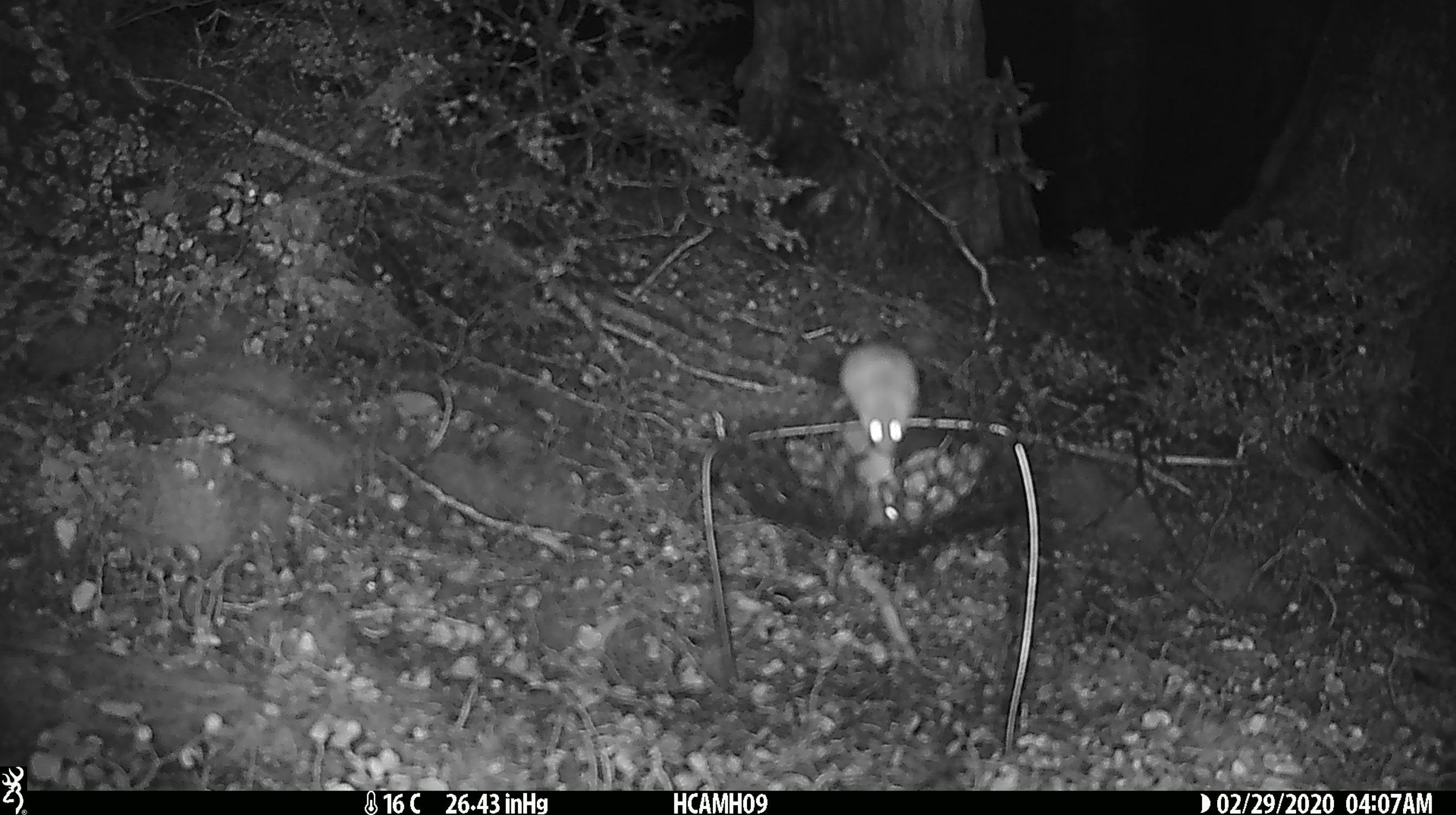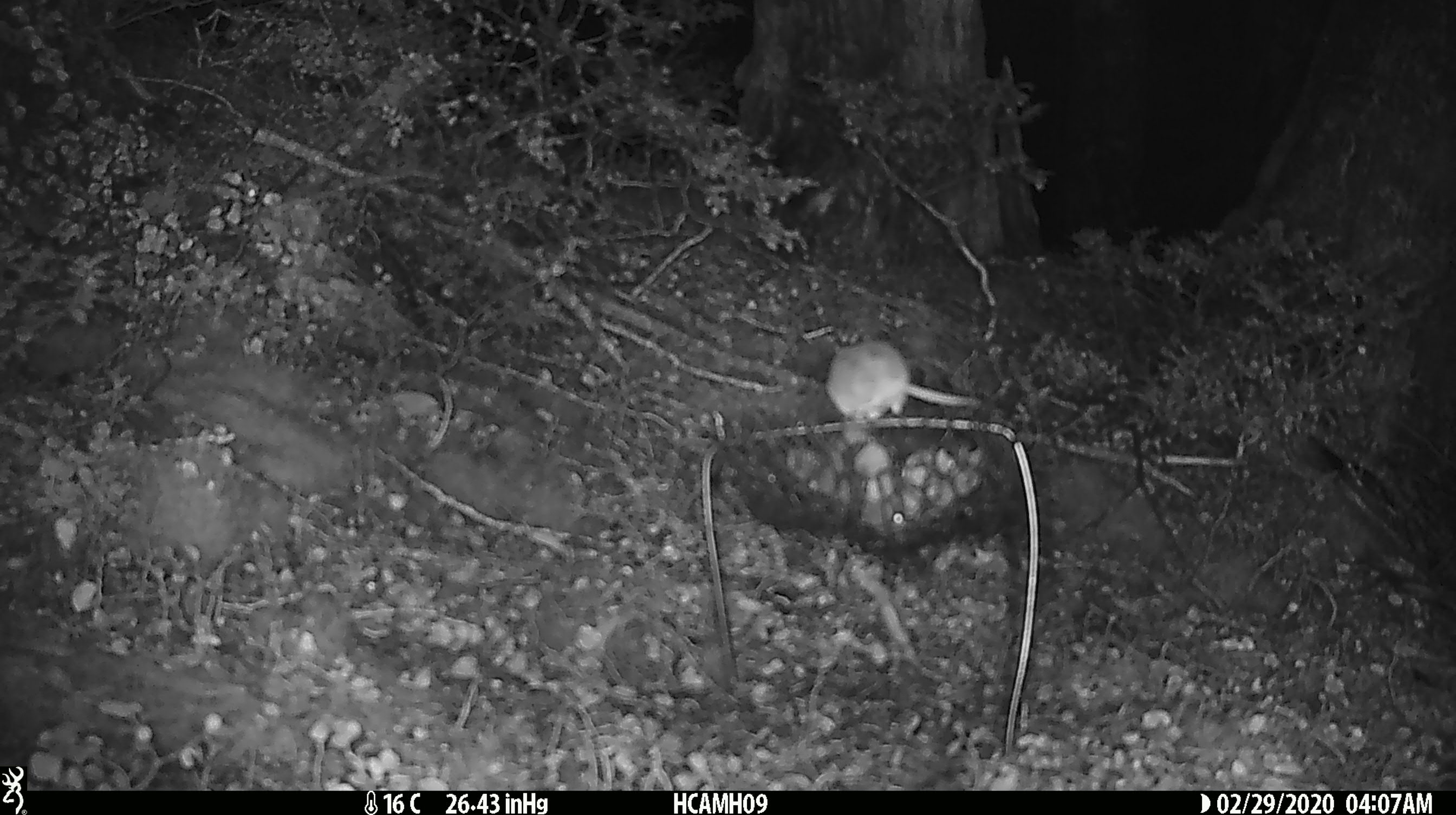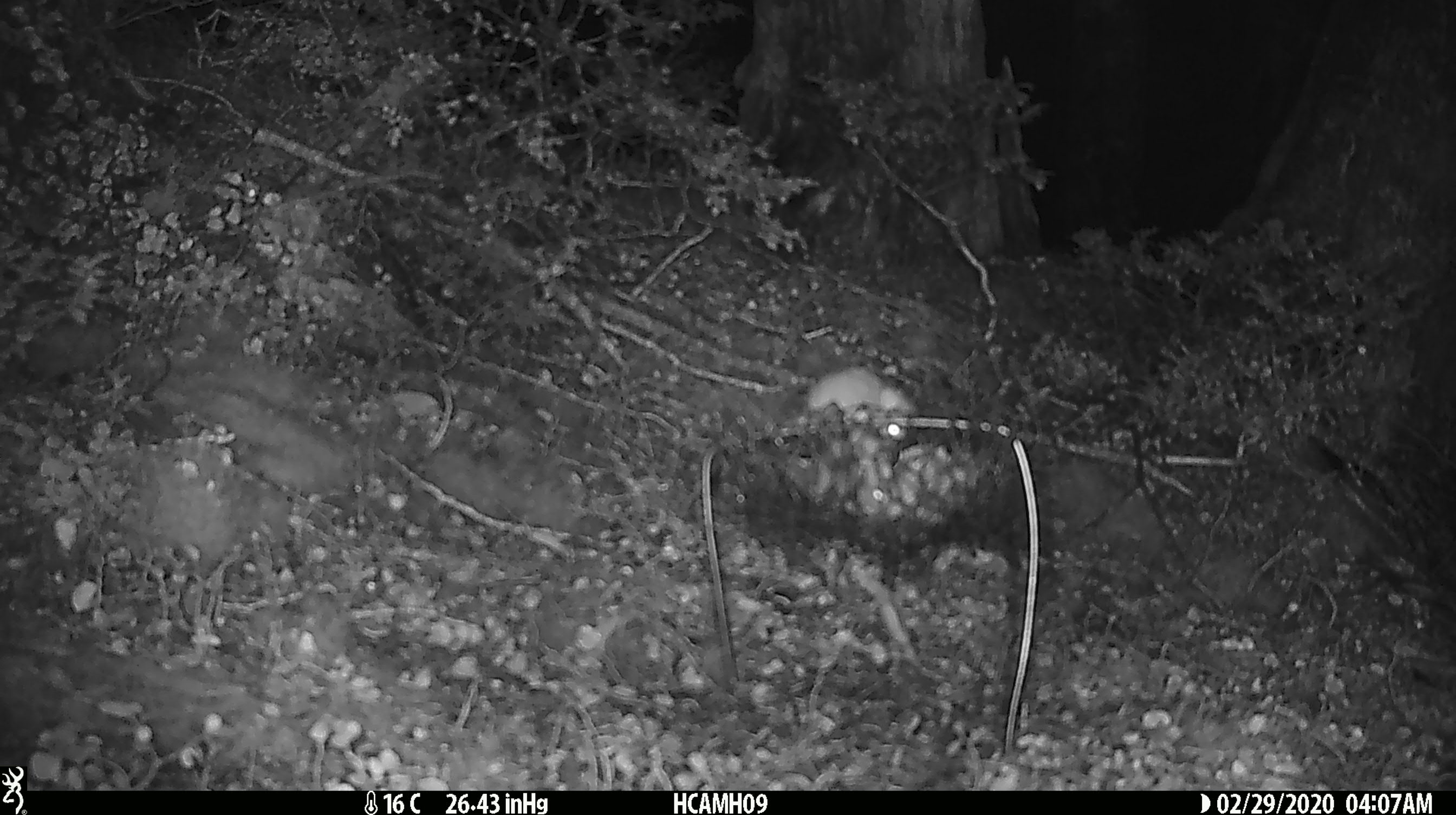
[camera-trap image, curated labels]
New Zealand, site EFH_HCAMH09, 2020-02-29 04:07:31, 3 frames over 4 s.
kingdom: Animalia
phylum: Chordata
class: Mammalia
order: Rodentia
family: Muridae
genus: Mus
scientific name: Mus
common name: mouse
Mouse (Mus).